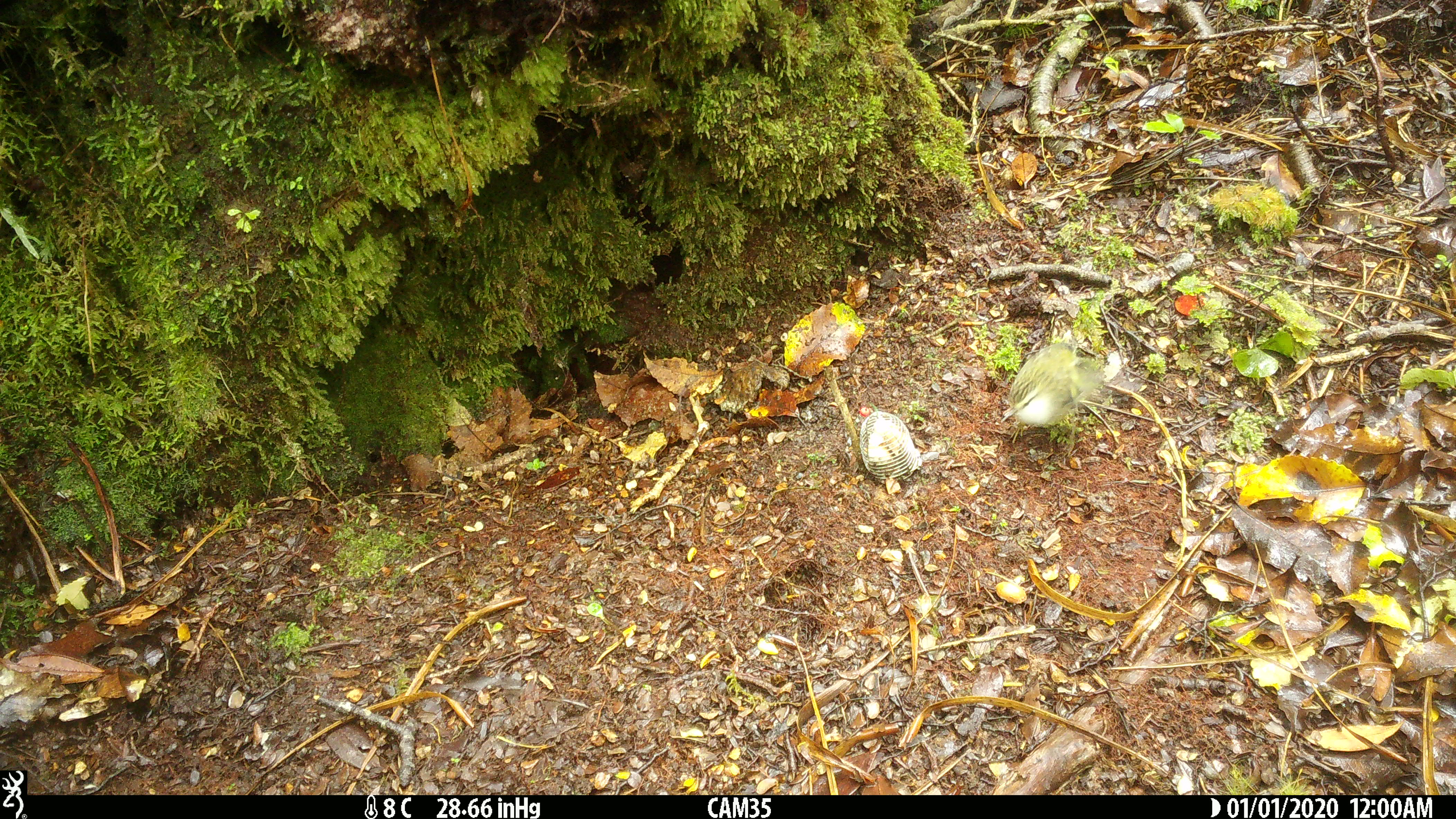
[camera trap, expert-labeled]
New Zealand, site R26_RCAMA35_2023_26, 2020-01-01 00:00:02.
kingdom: Animalia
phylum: Chordata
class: Aves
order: Passeriformes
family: Acanthisittidae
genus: Acanthisitta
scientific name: Acanthisitta chloris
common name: rifleman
Rifleman (Acanthisitta chloris).